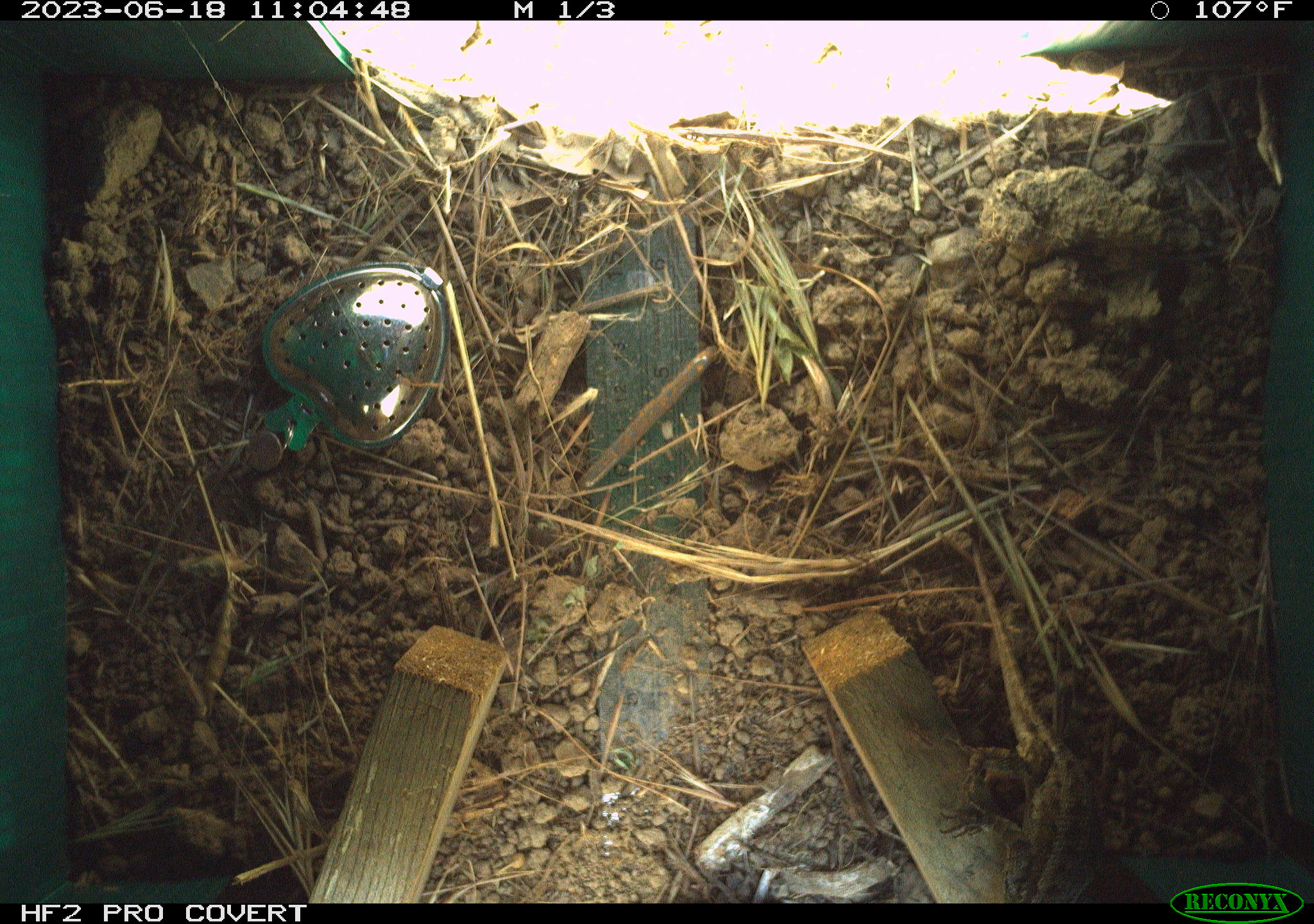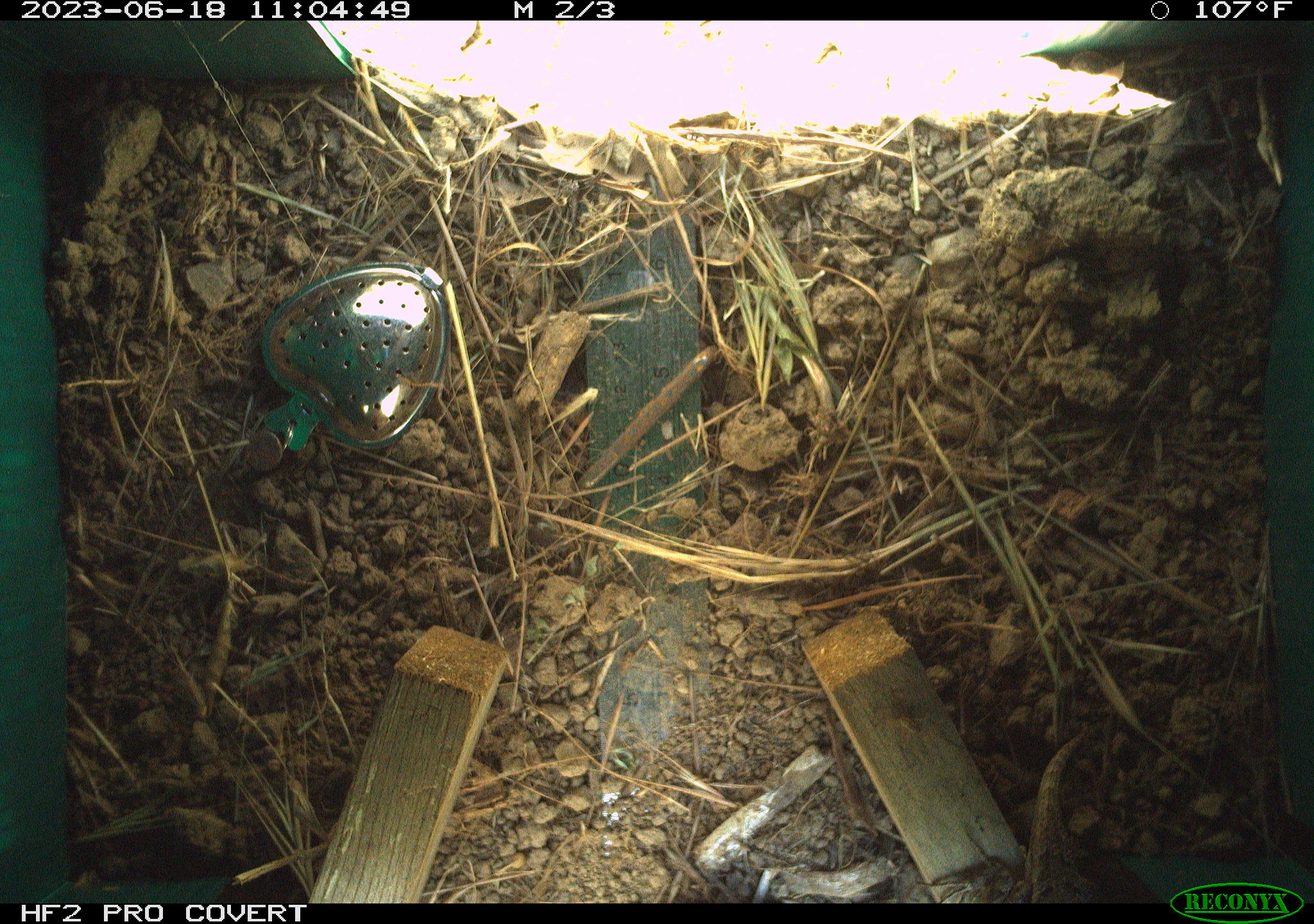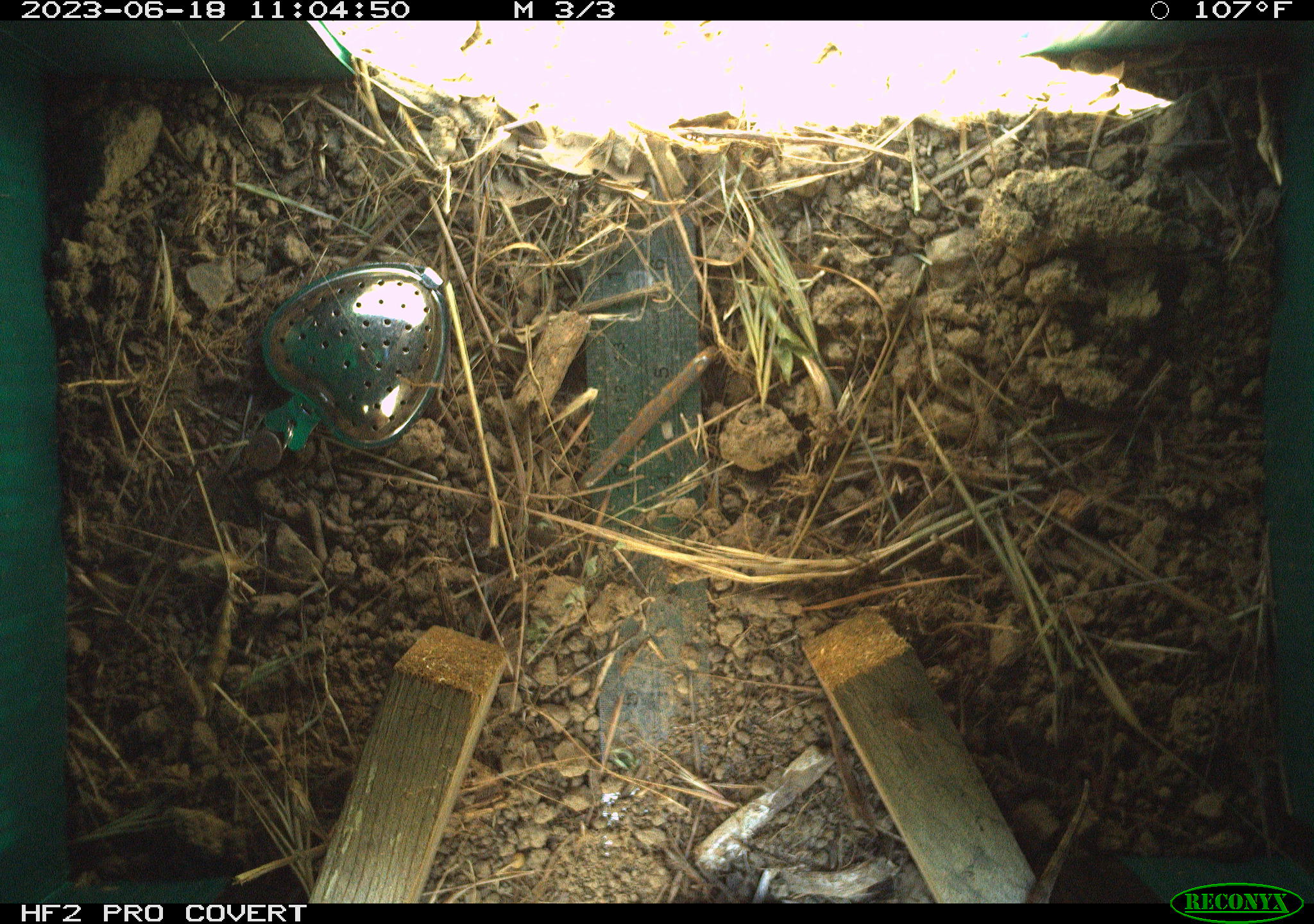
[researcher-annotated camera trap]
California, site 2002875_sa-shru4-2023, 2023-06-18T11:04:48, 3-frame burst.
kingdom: Animalia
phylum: Chordata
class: Reptilia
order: Squamata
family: Phrynosomatidae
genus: Sceloporus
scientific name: Sceloporus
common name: spiny lizards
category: sceloporus species